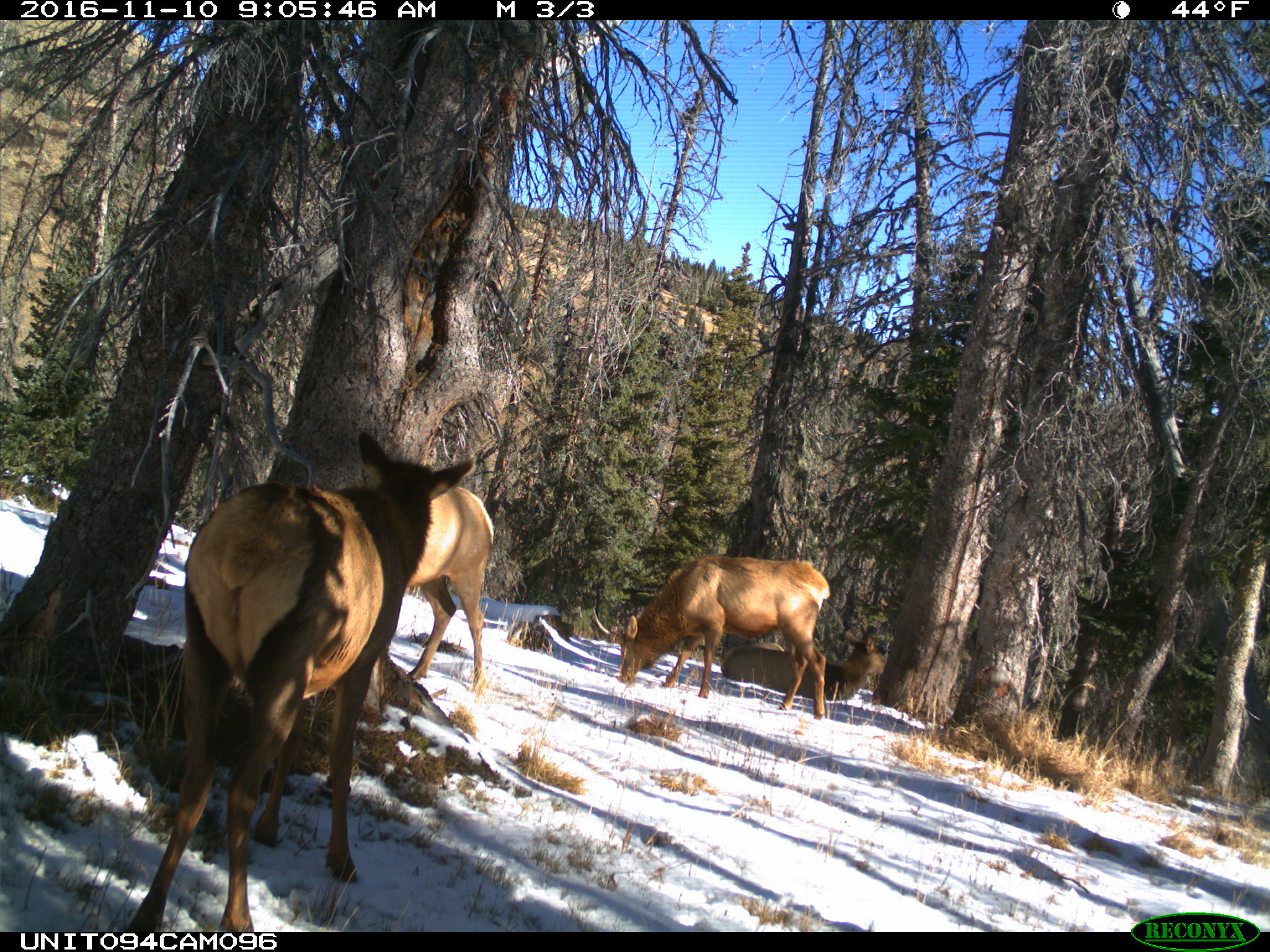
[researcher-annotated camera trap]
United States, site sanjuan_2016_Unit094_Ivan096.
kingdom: Animalia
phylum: Chordata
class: Mammalia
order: Artiodactyla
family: Cervidae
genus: Cervus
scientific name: Cervus elaphus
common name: red deer